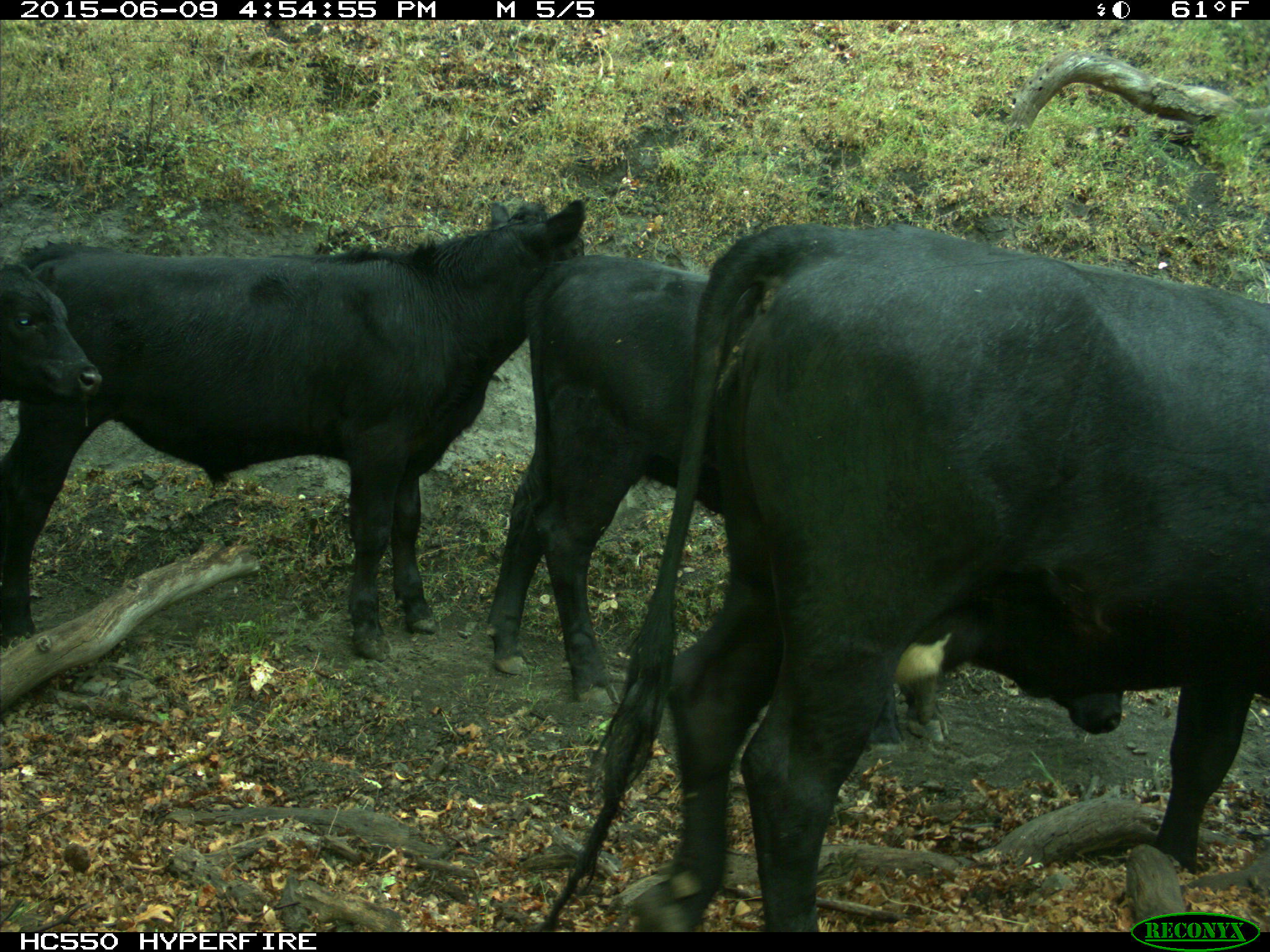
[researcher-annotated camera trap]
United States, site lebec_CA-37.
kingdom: Animalia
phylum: Chordata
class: Mammalia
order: Artiodactyla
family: Bovidae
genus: Bos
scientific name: Bos taurus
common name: domestic cow